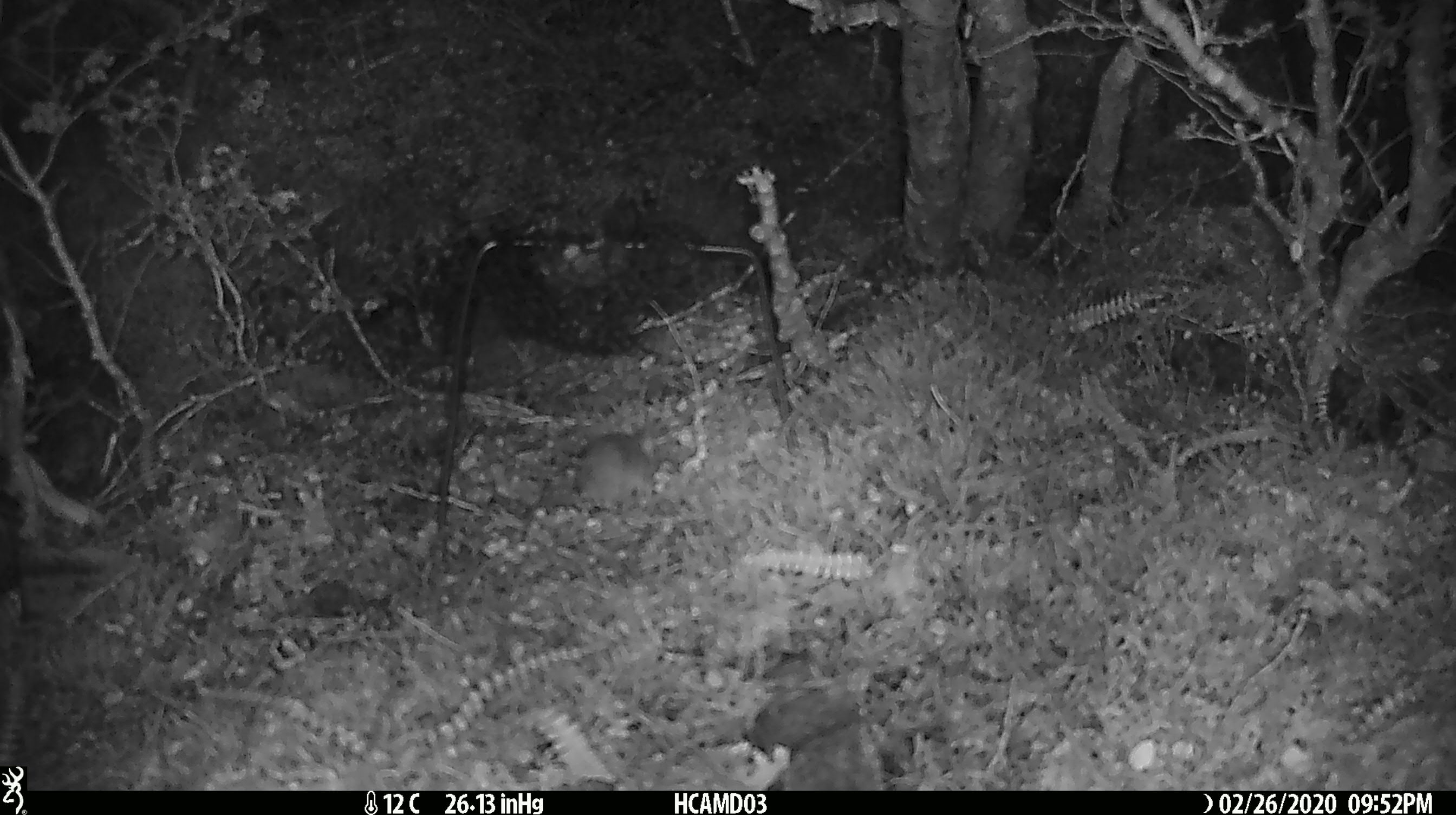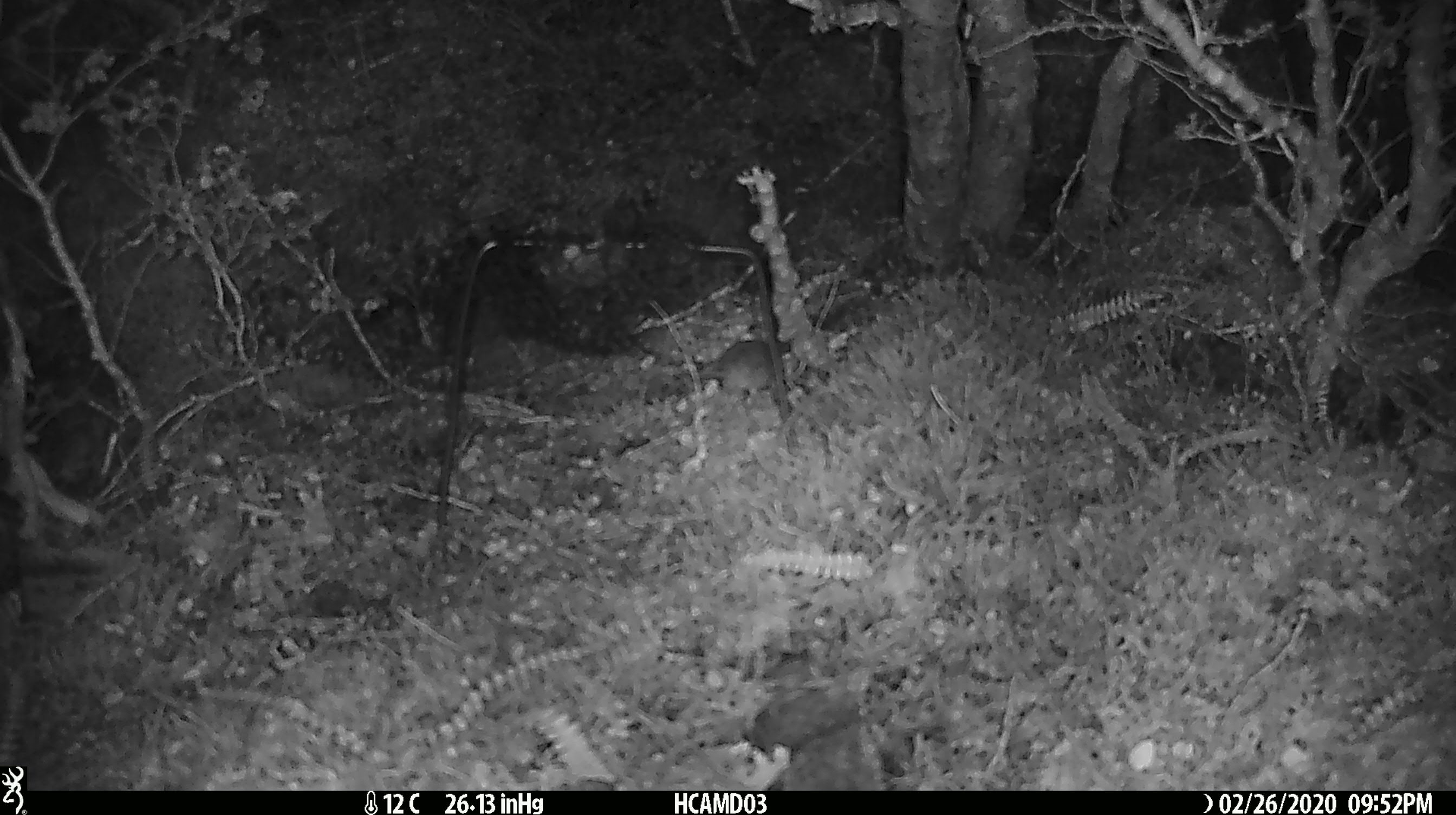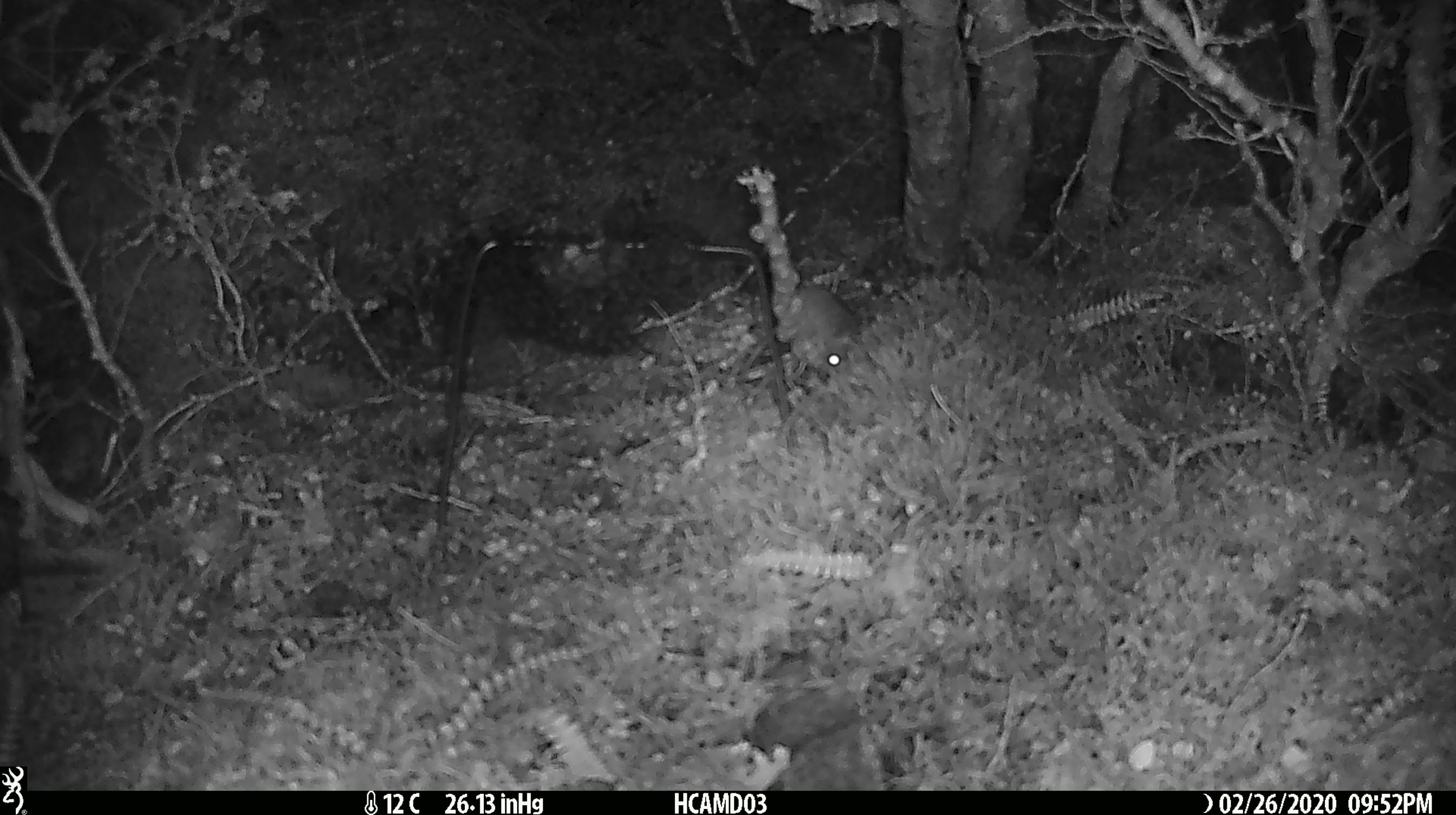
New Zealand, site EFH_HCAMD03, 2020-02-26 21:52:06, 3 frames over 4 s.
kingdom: Animalia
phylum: Chordata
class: Mammalia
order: Rodentia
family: Muridae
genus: Mus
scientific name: Mus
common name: mouse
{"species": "mouse (Mus)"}